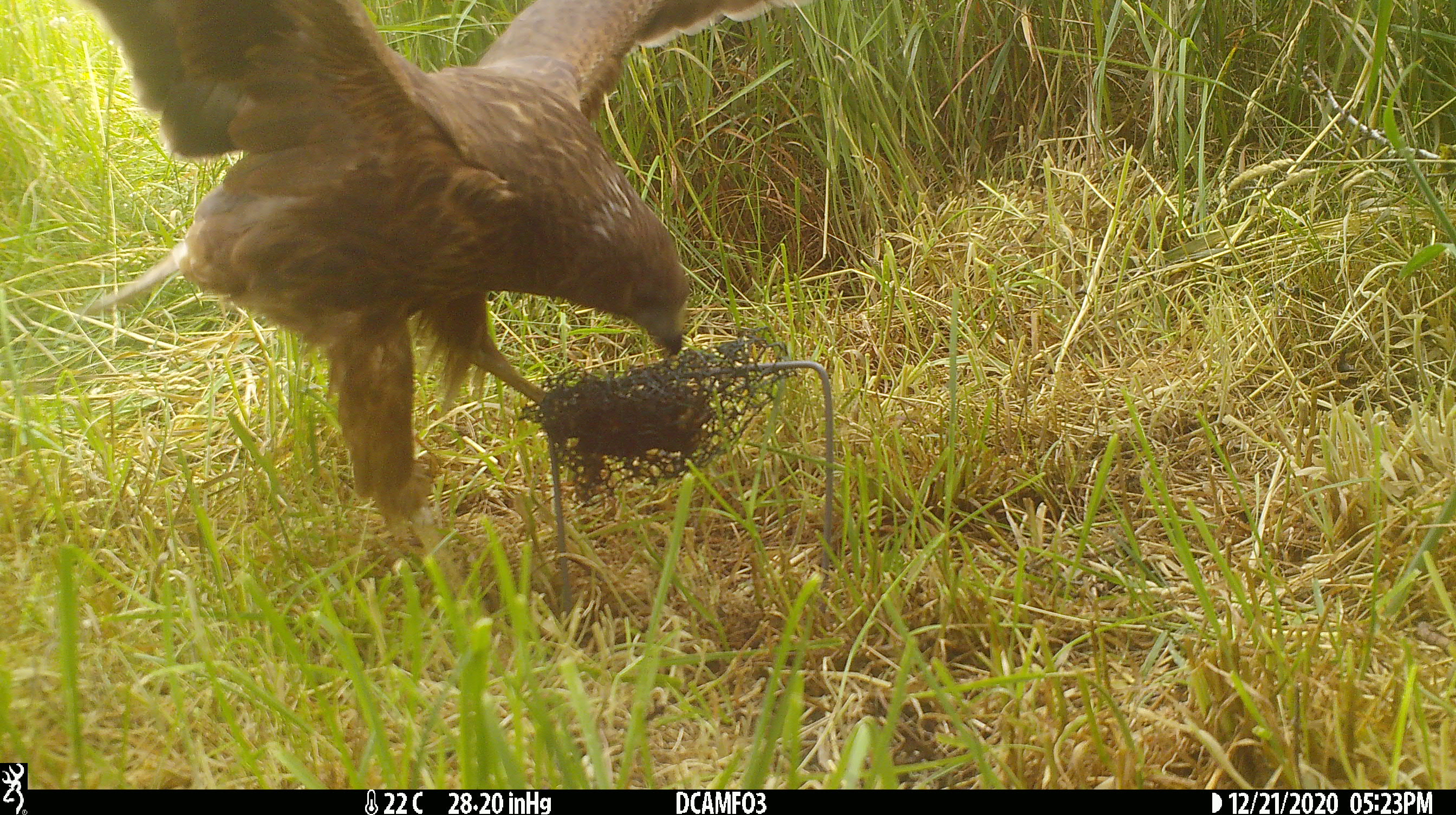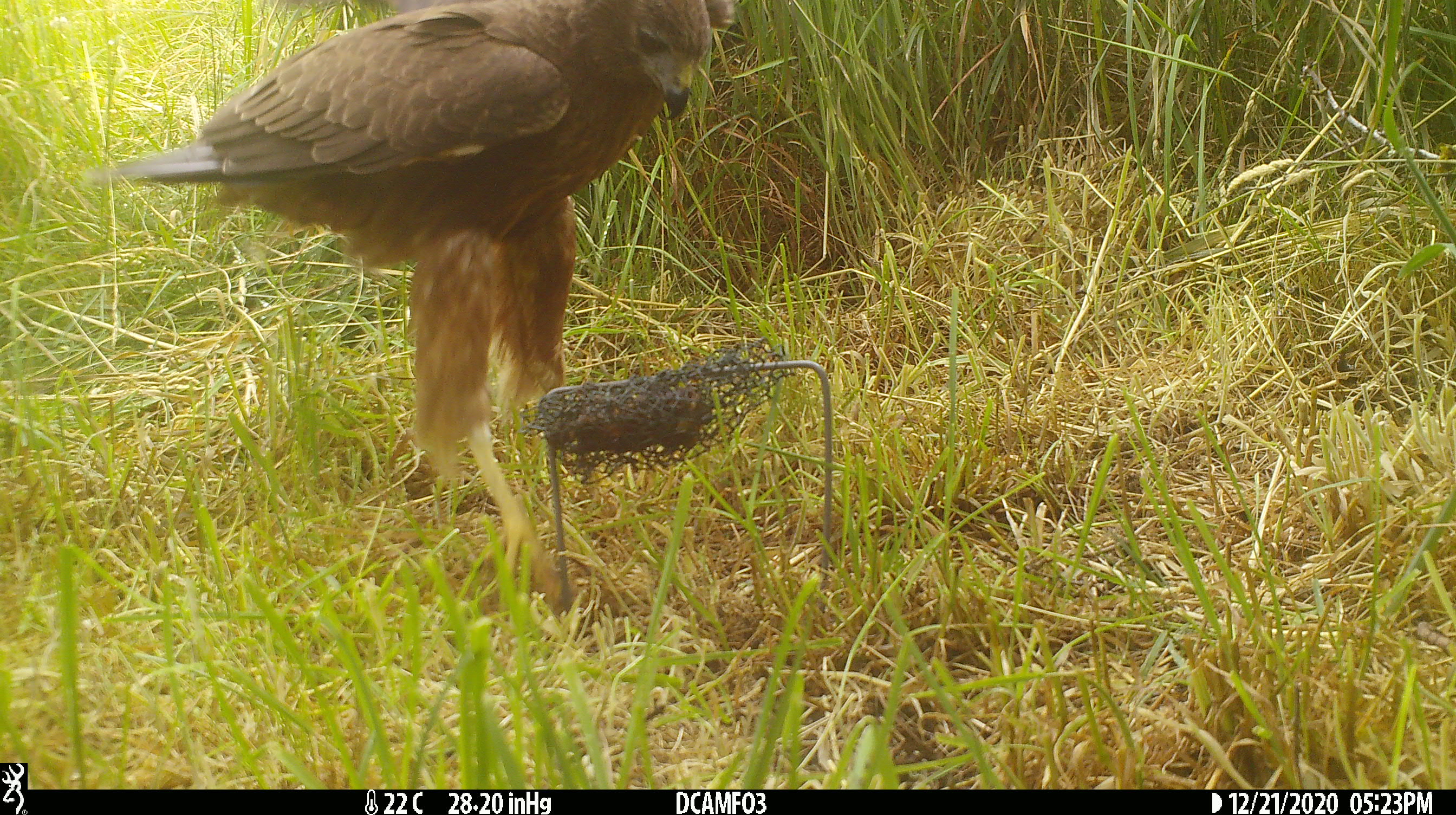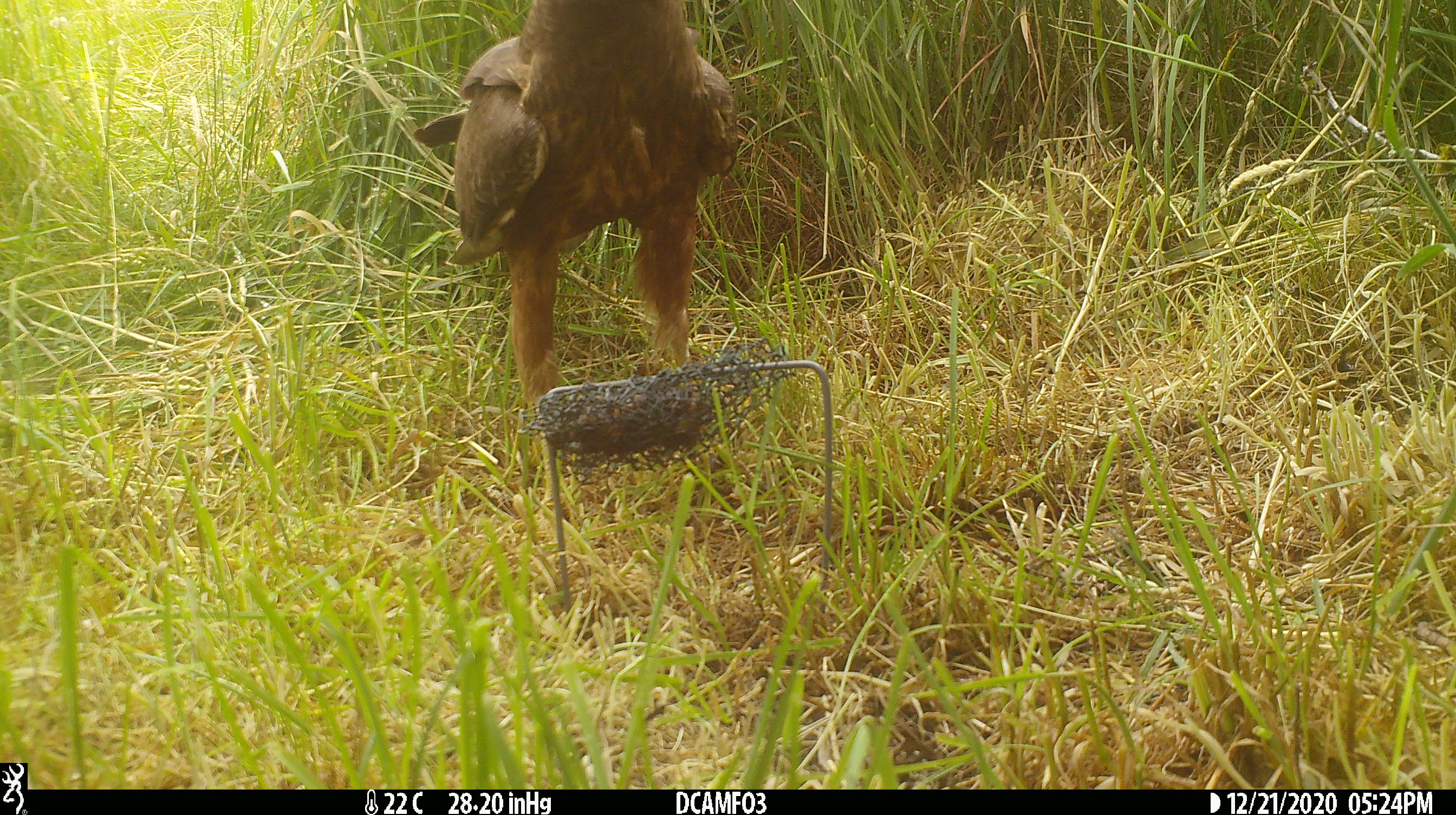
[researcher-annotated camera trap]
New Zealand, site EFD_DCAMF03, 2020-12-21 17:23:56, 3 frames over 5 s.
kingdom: Animalia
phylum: Chordata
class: Aves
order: Accipitriformes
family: Accipitridae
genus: Circus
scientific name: Circus approximans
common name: swamp harrier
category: harrier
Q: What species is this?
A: Harrier (swamp harrier) (Circus approximans).